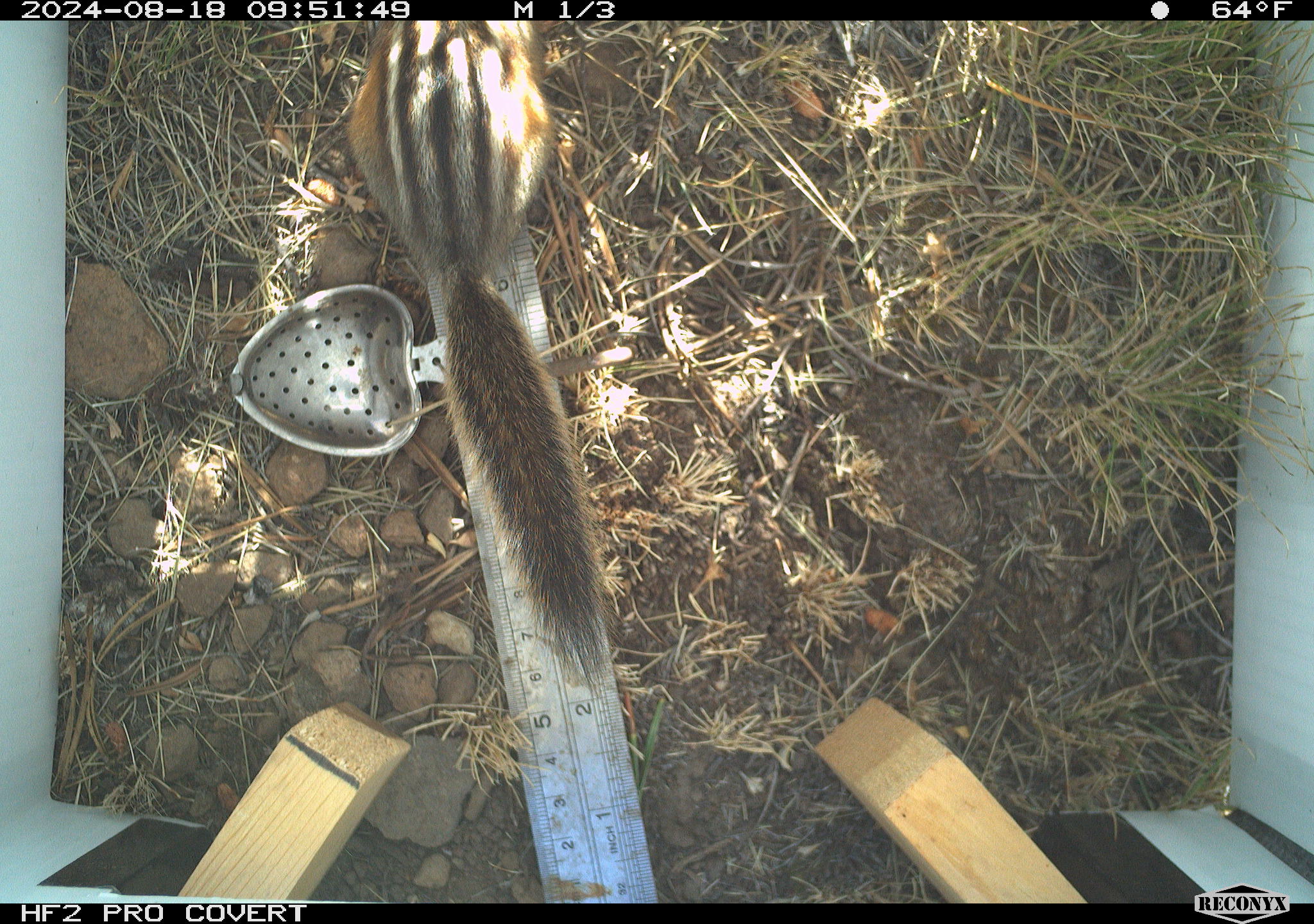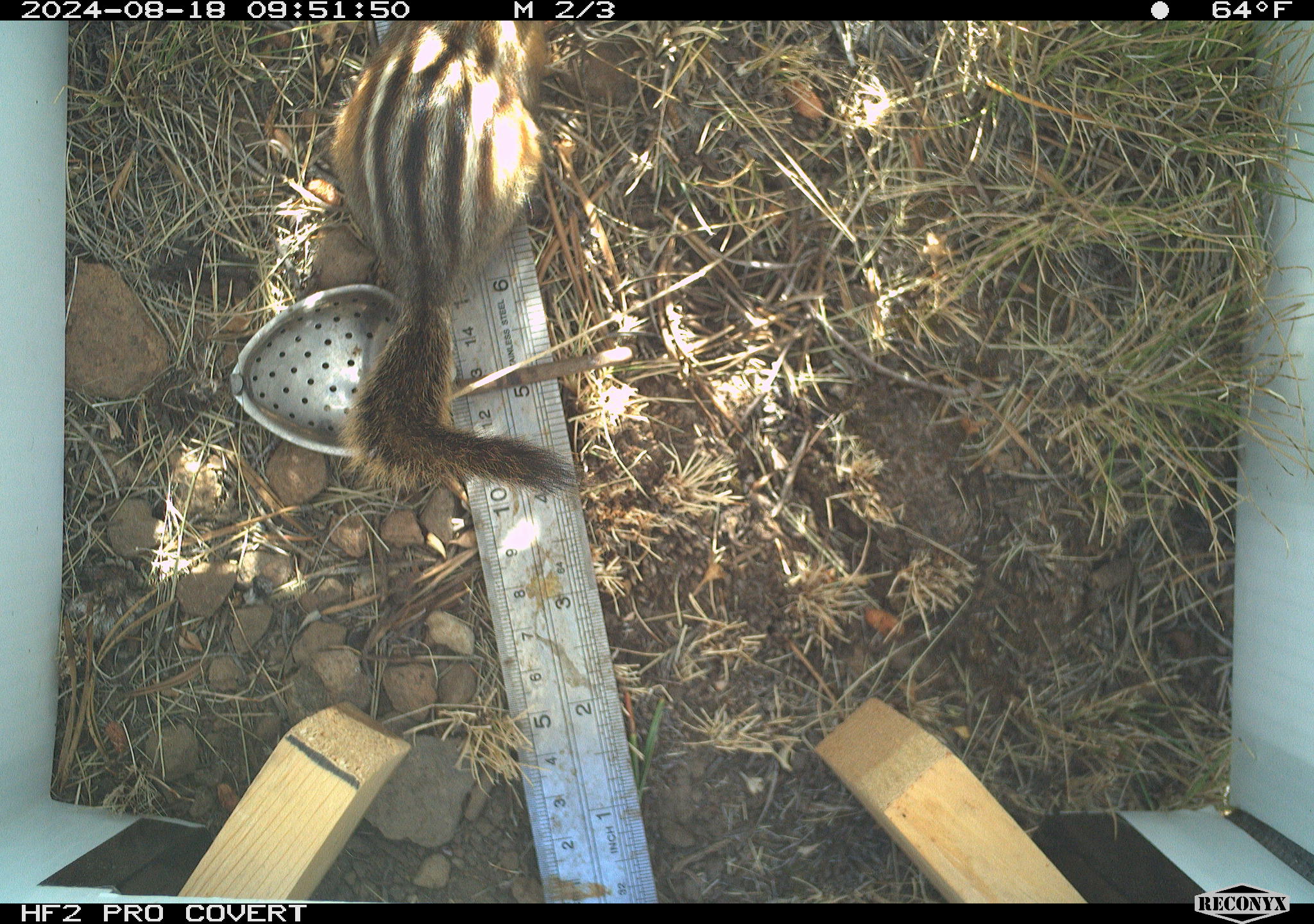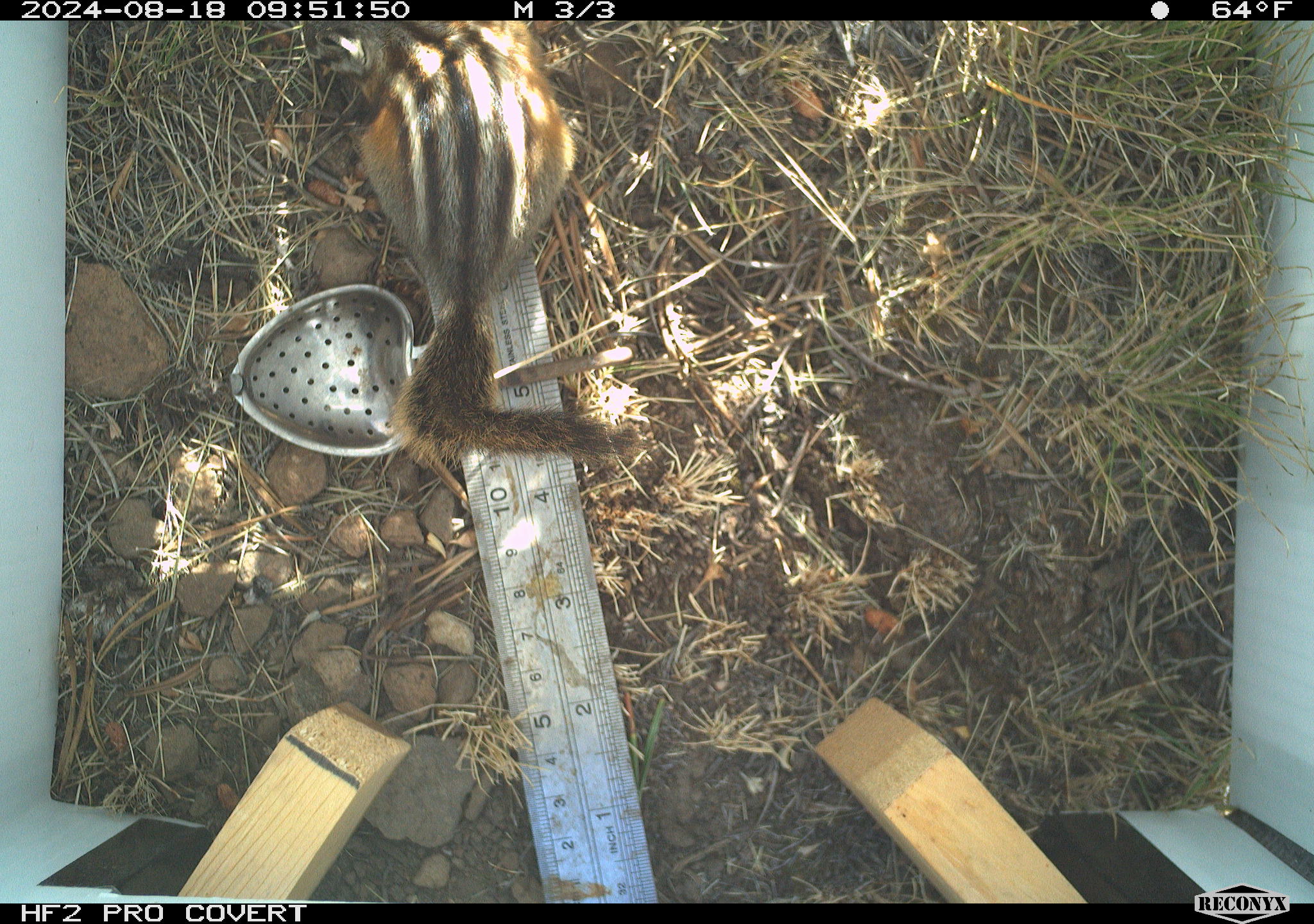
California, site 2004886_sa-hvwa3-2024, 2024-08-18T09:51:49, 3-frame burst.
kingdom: Animalia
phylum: Chordata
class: Mammalia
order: Rodentia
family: Sciuridae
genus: Neotamias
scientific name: Neotamias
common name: western chipmunks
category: neotamias species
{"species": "neotamias species (western chipmunks) (Neotamias)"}